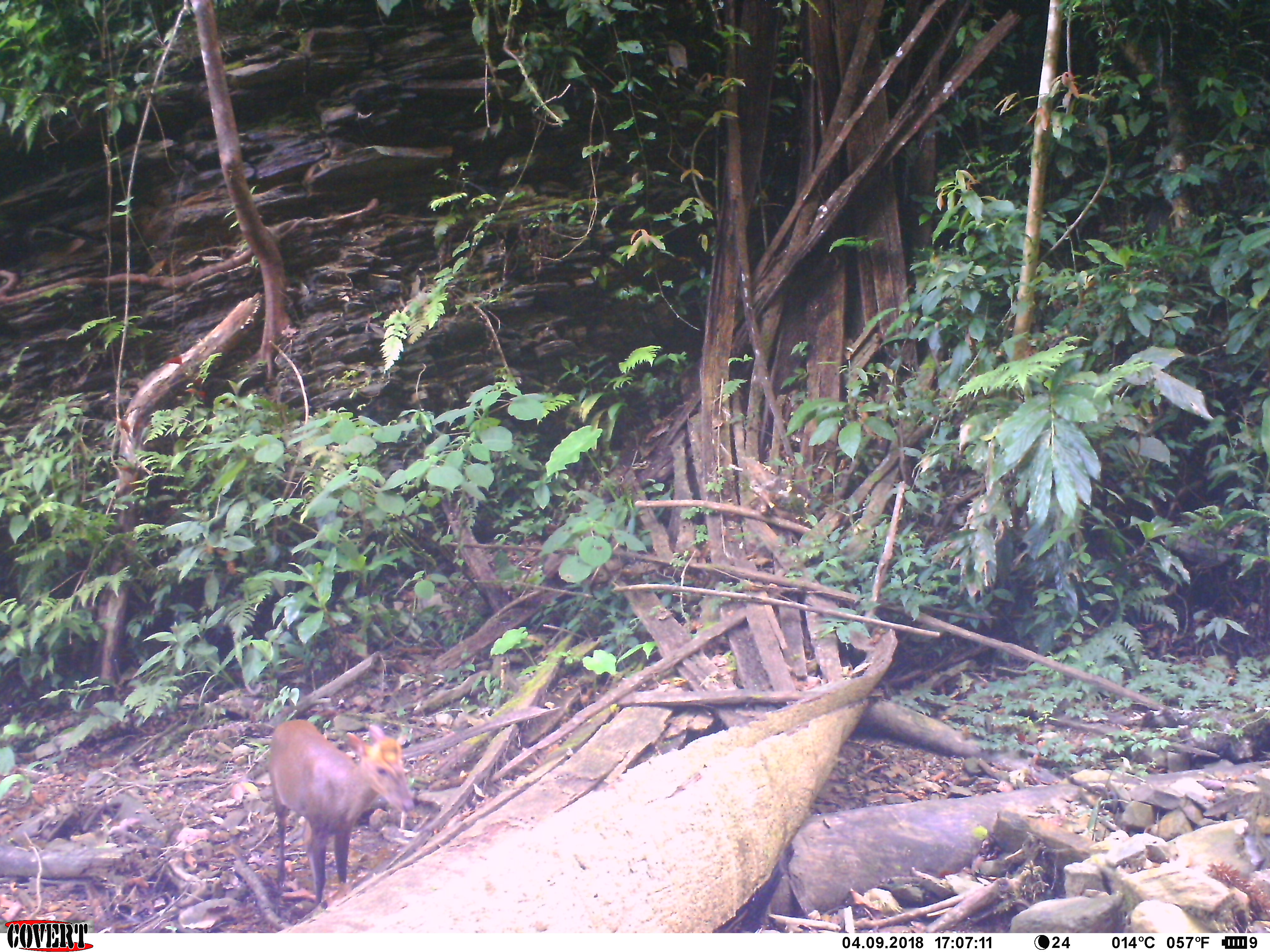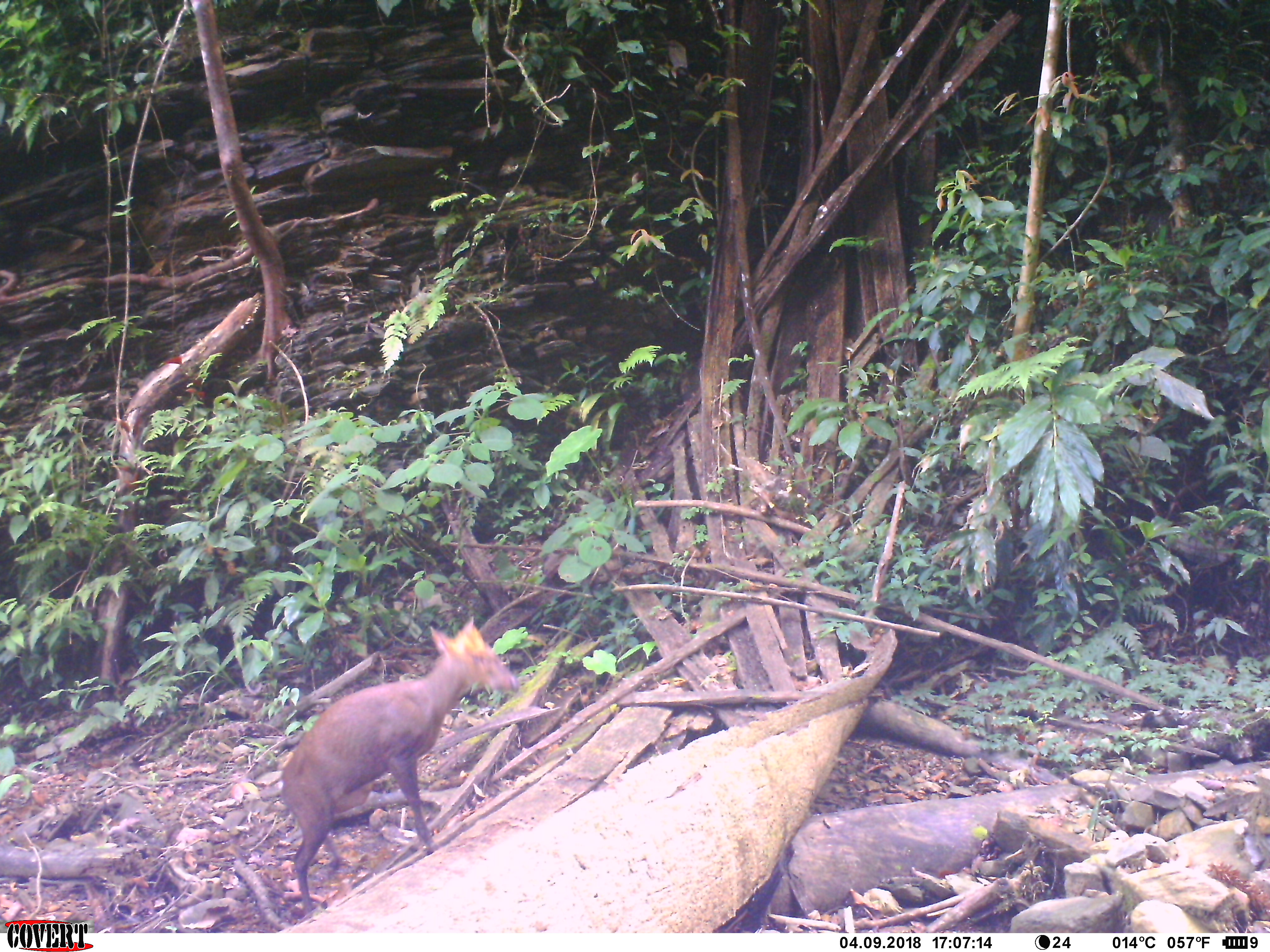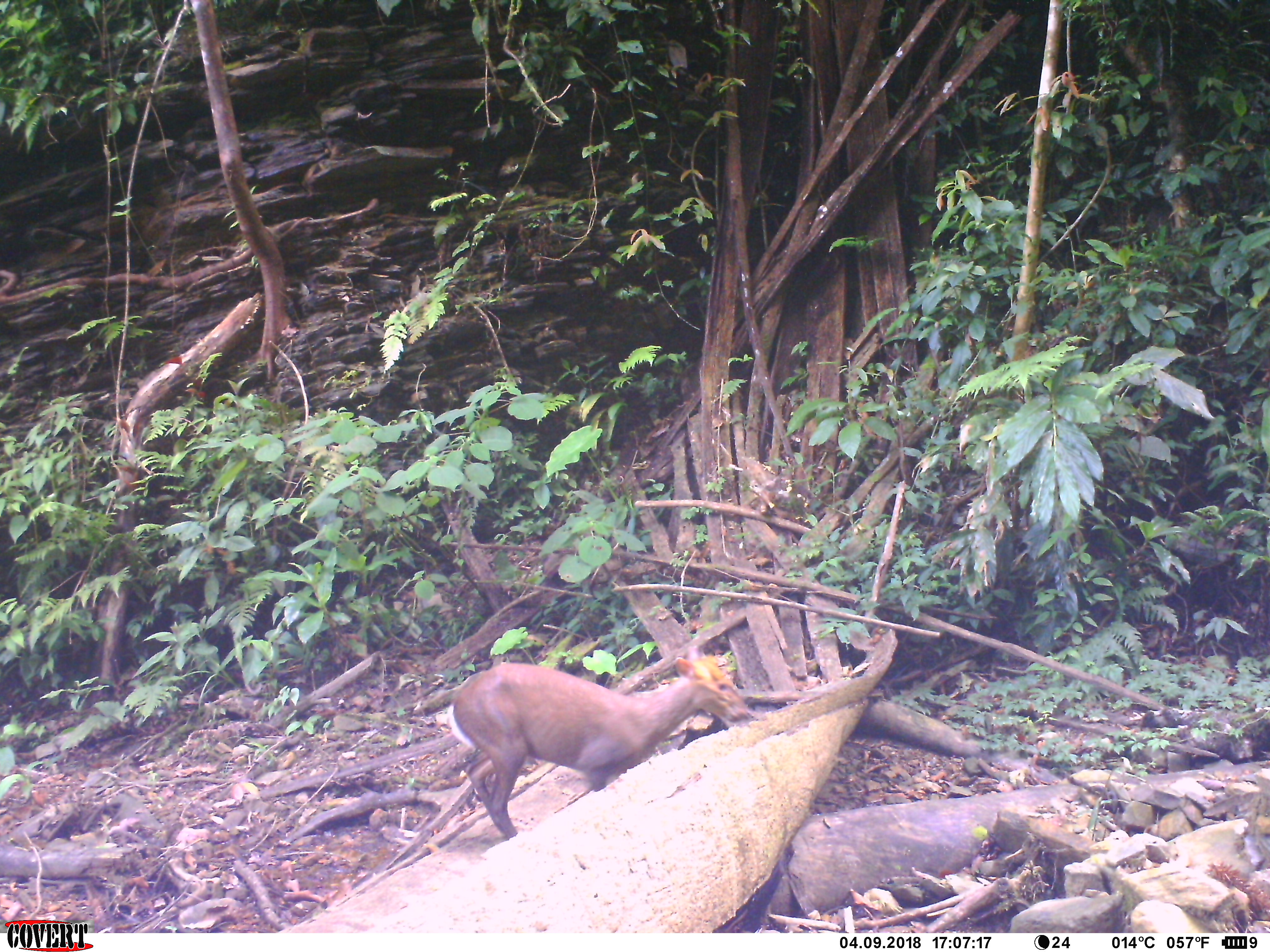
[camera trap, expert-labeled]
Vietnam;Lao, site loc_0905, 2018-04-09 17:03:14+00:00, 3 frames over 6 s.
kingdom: Animalia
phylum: Chordata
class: Mammalia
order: Artiodactyla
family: Cervidae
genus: Muntiacus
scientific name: Muntiacus rooseveltorum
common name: roosevelt's muntjac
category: roosevelts muntjac group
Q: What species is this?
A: Roosevelts muntjac group (roosevelt's muntjac) (Muntiacus rooseveltorum).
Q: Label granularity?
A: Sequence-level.